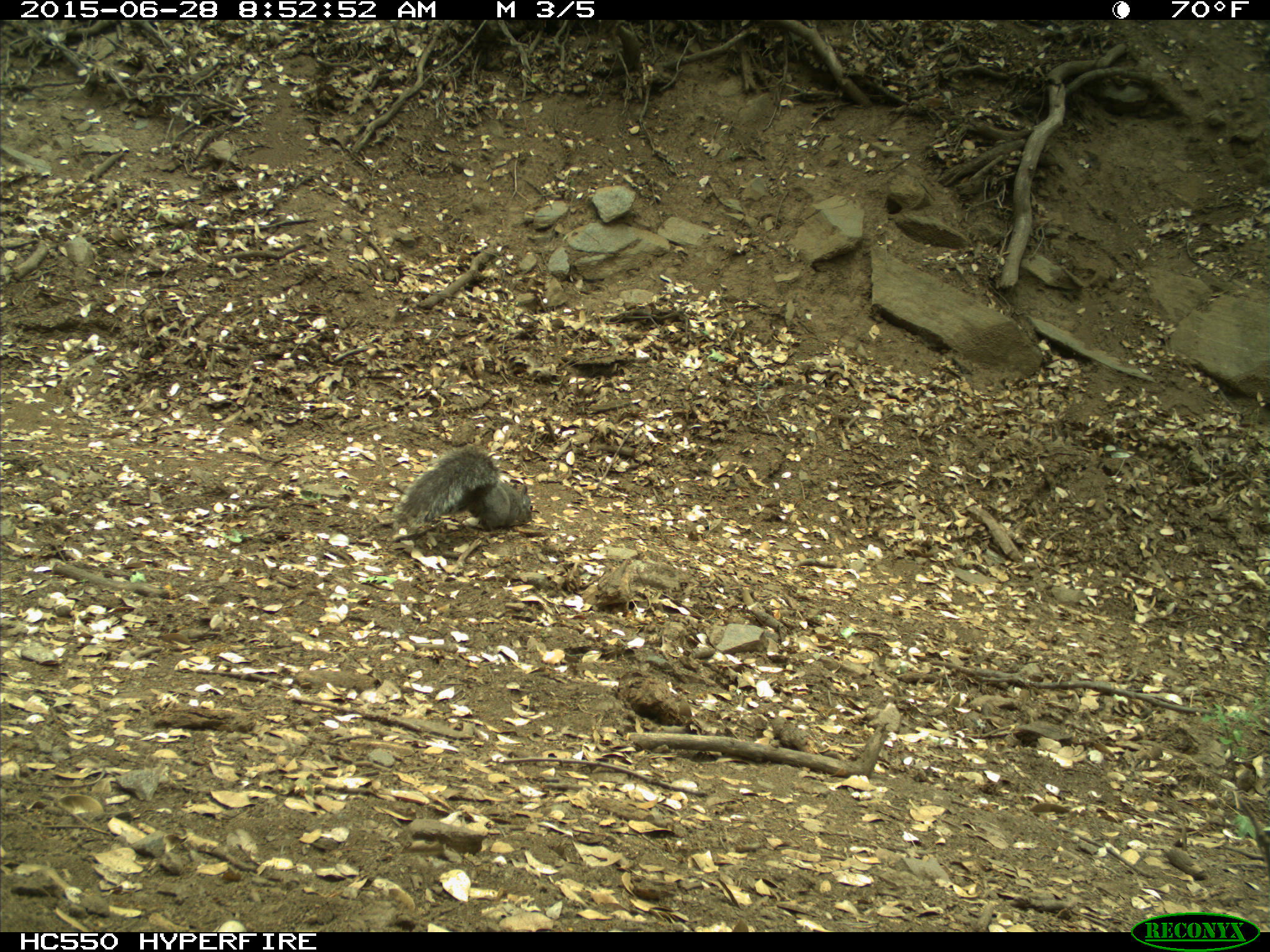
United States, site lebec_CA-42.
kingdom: Animalia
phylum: Chordata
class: Mammalia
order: Rodentia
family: Sciuridae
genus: Sciurus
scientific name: Sciurus carolinensis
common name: eastern gray squirrel